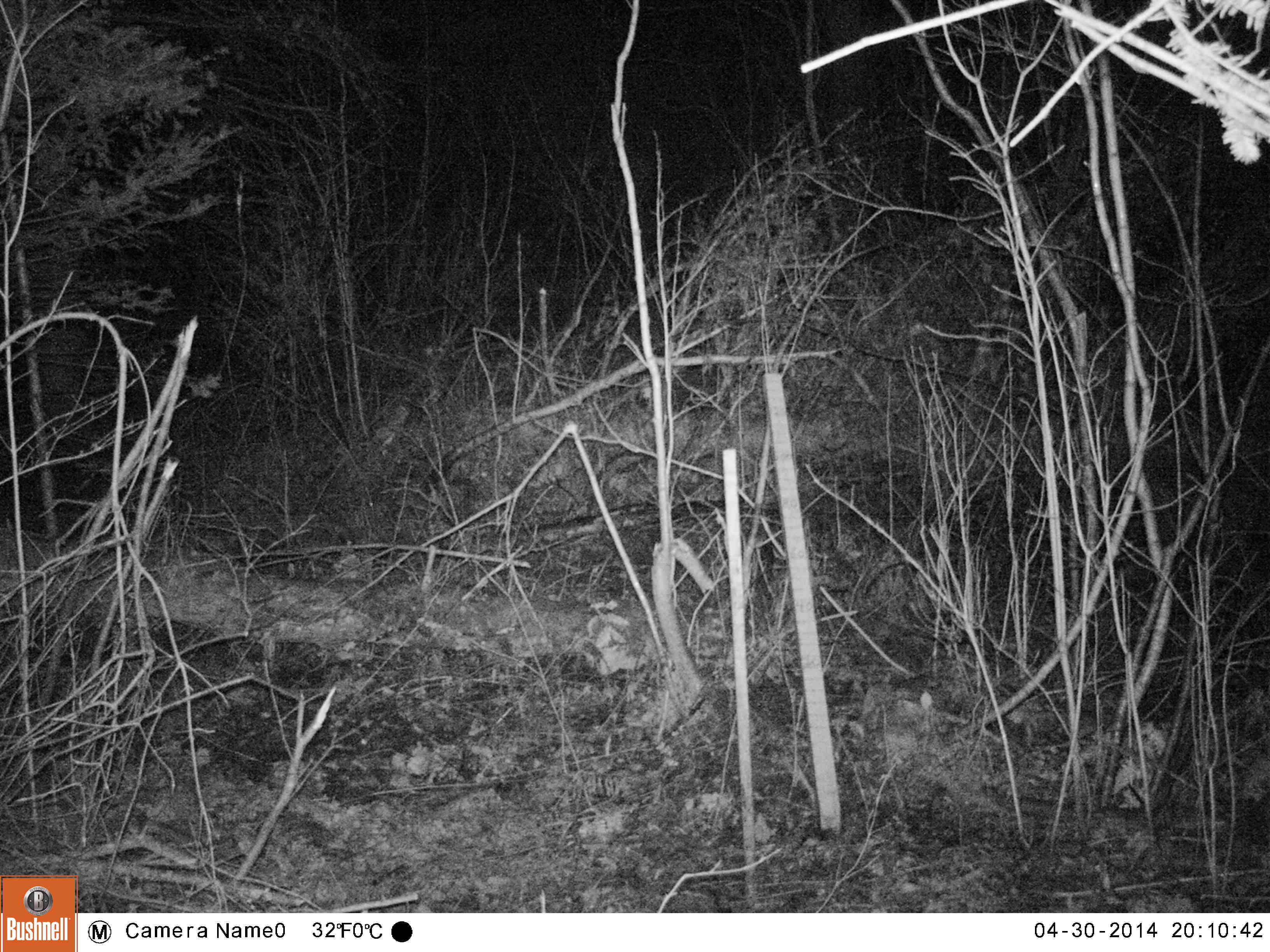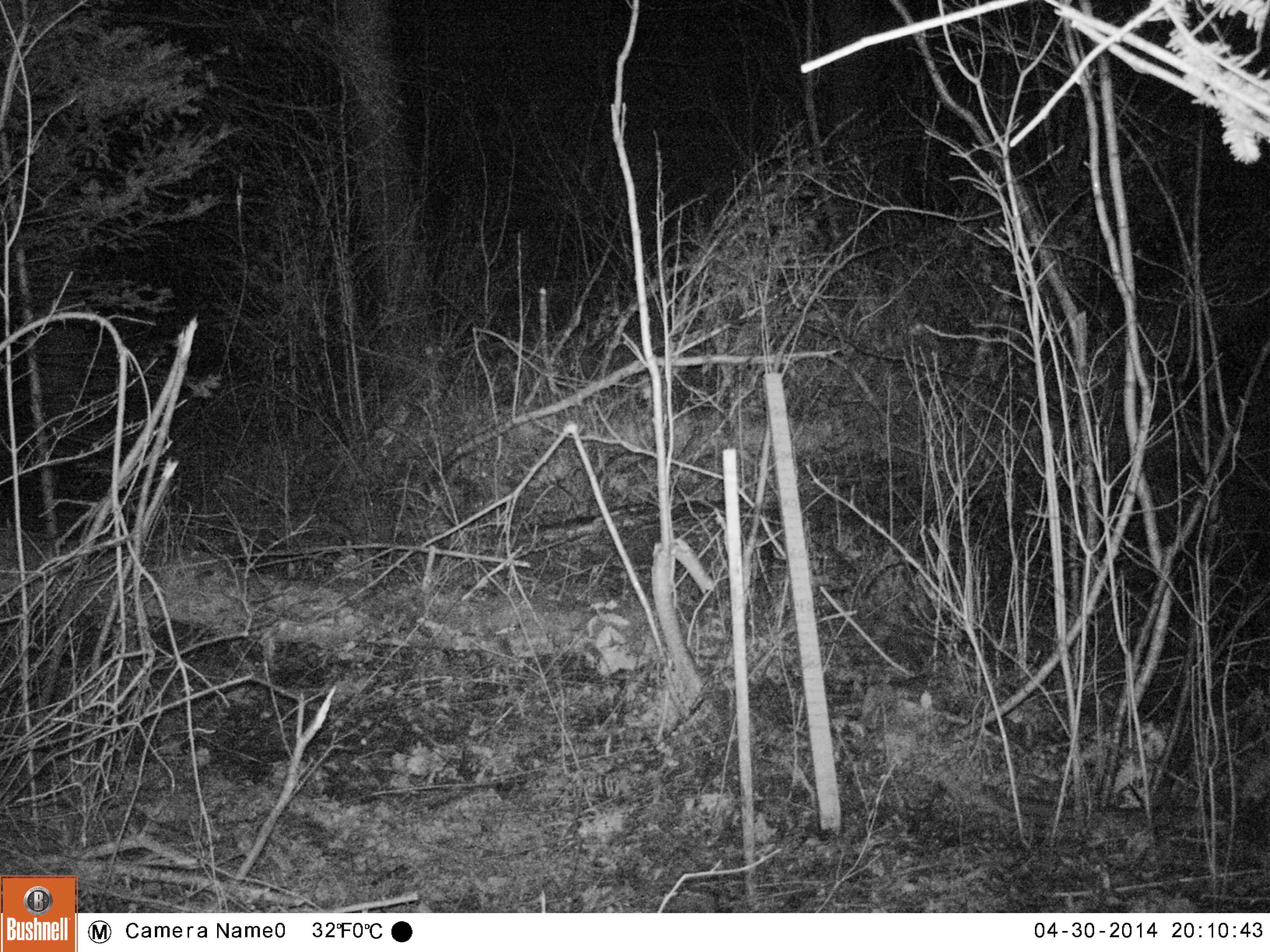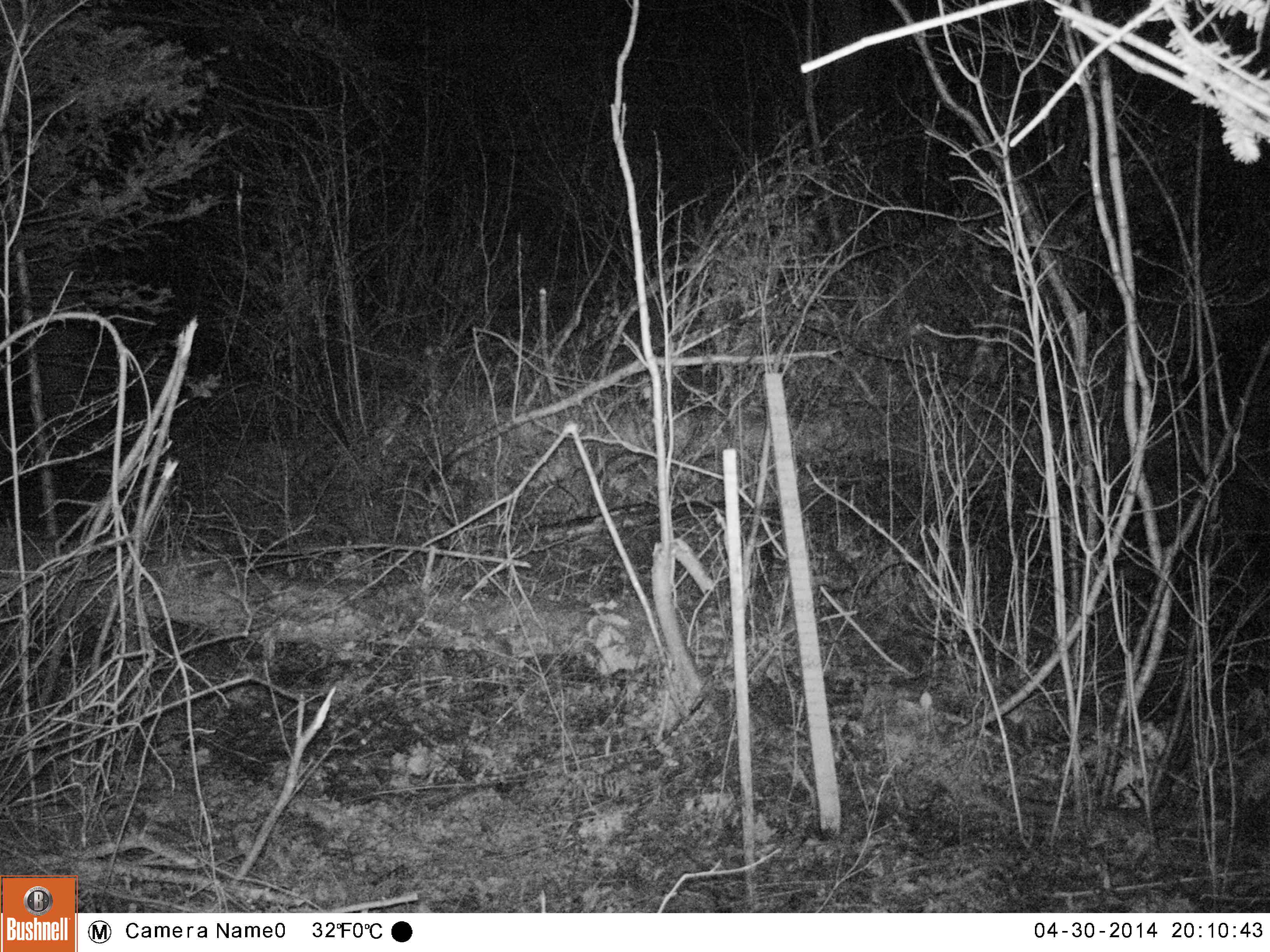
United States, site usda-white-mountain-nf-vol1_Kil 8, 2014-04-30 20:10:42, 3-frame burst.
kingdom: Animalia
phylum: Chordata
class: Mammalia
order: Lagomorpha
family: Leporidae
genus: Lepus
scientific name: Lepus americanus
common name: snowshoe hare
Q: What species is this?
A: Snowshoe hare (Lepus americanus).